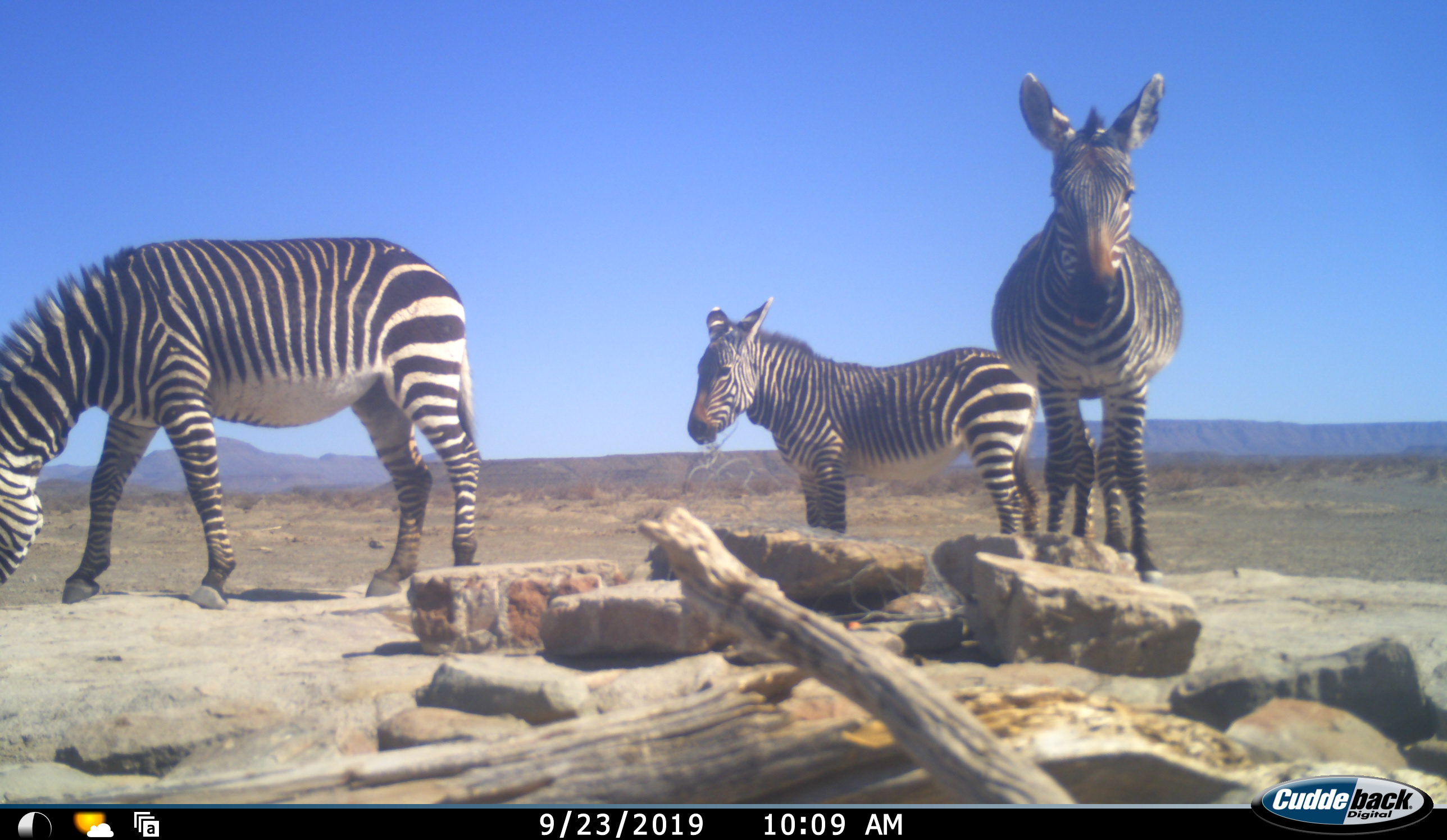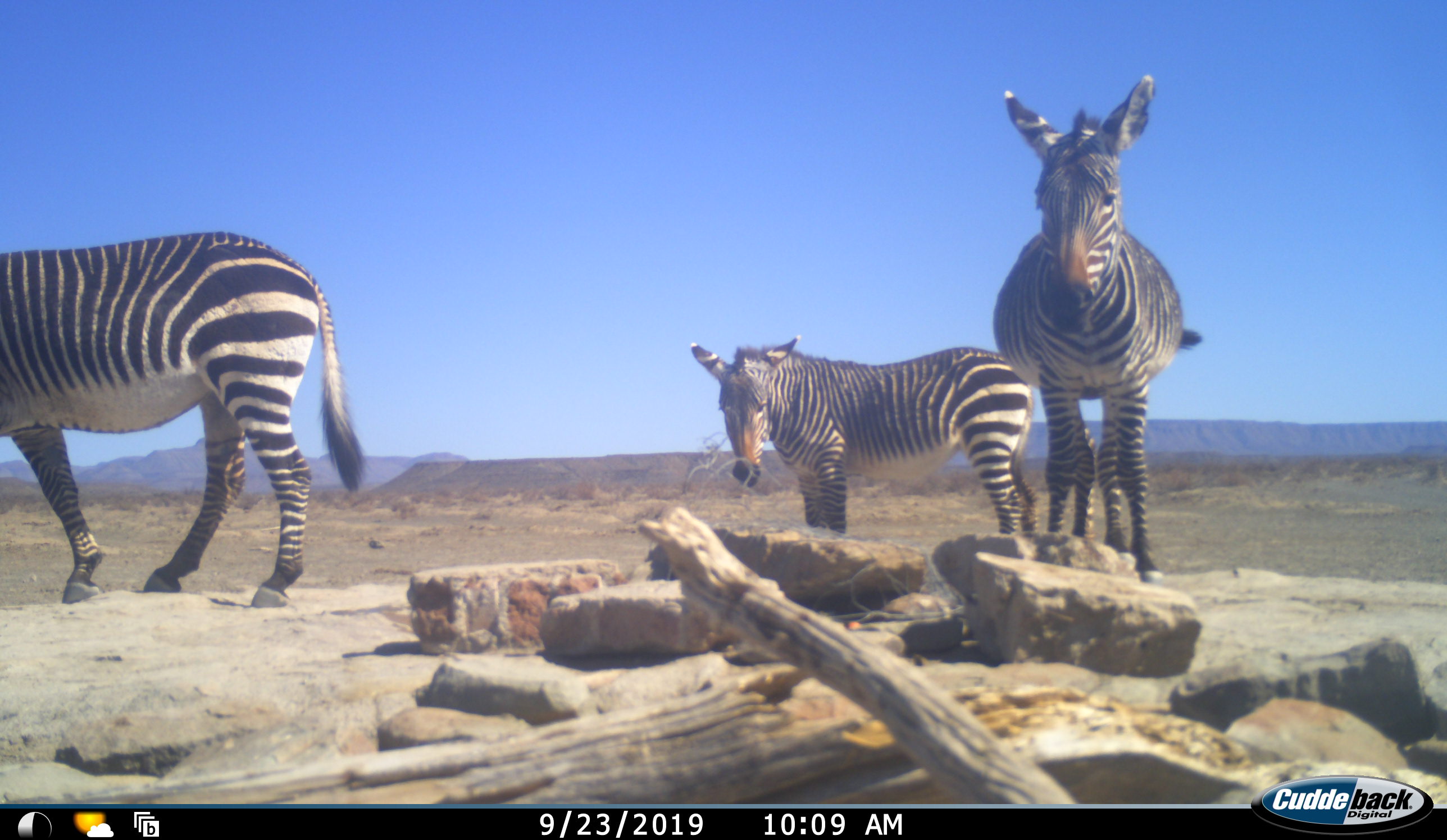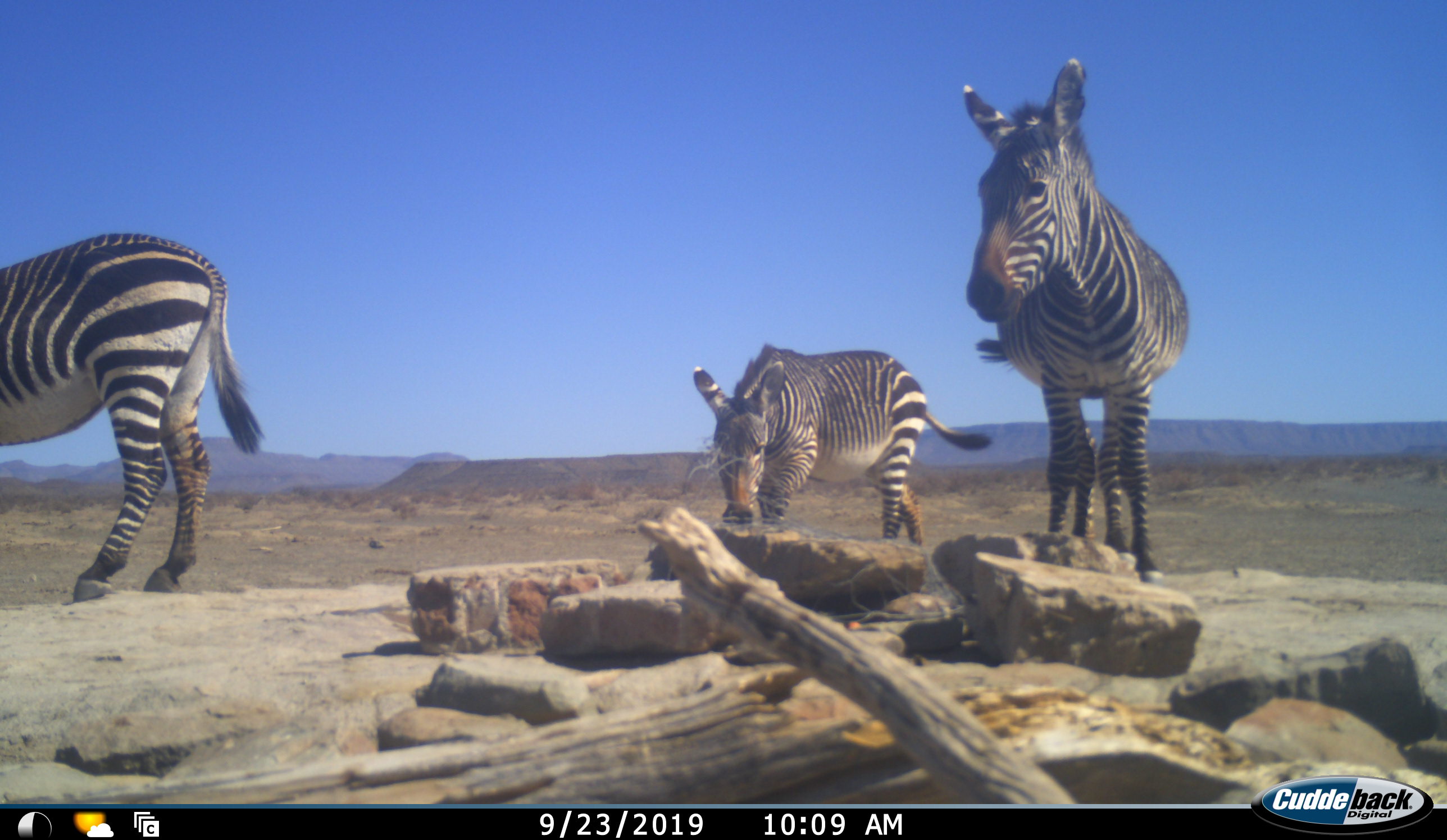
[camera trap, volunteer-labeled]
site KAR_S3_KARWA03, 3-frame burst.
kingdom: Animalia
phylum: Chordata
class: Mammalia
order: Perissodactyla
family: Equidae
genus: Equus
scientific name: Equus zebra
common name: mountain zebra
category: zebramountain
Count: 3.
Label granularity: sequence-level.